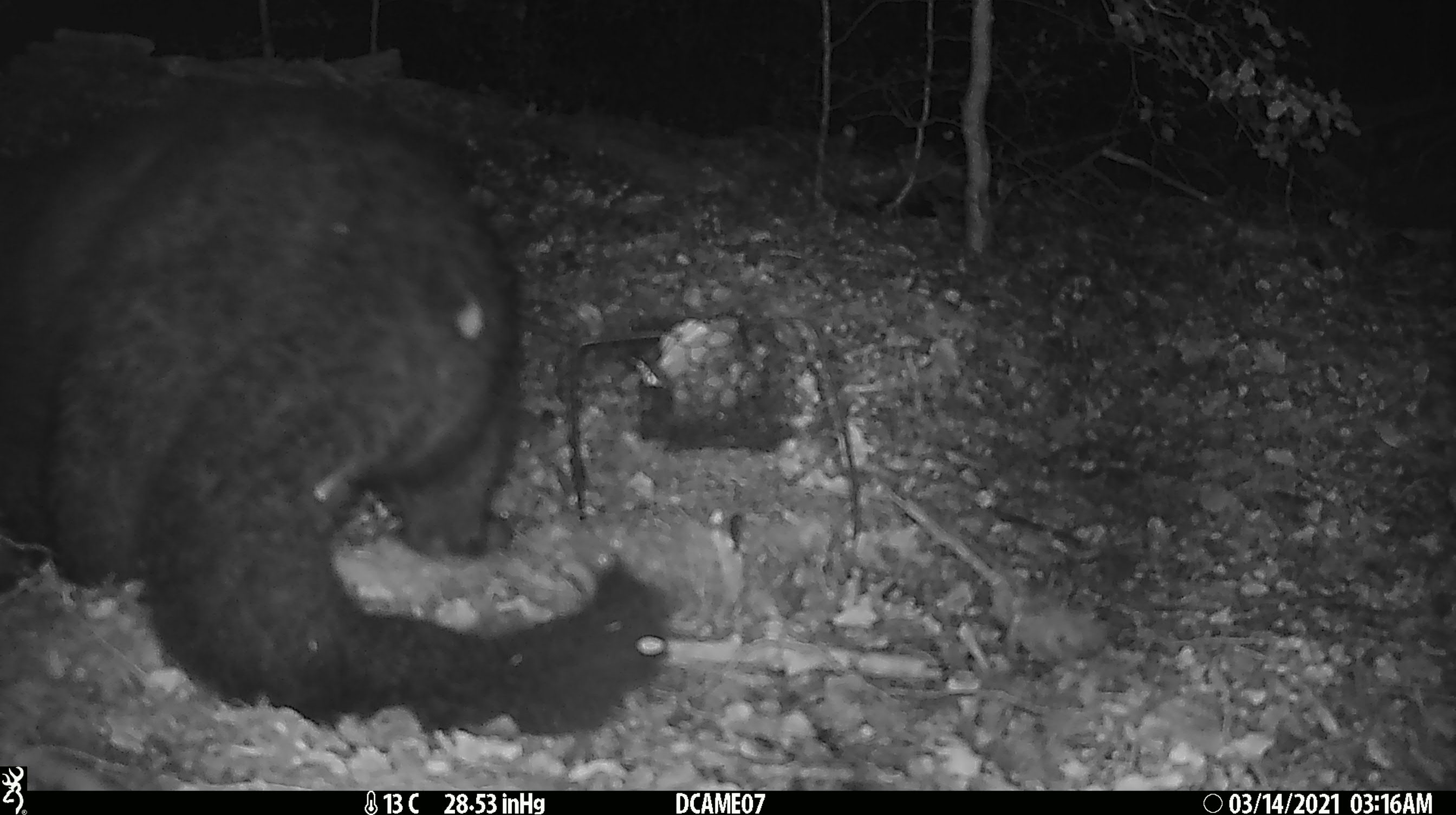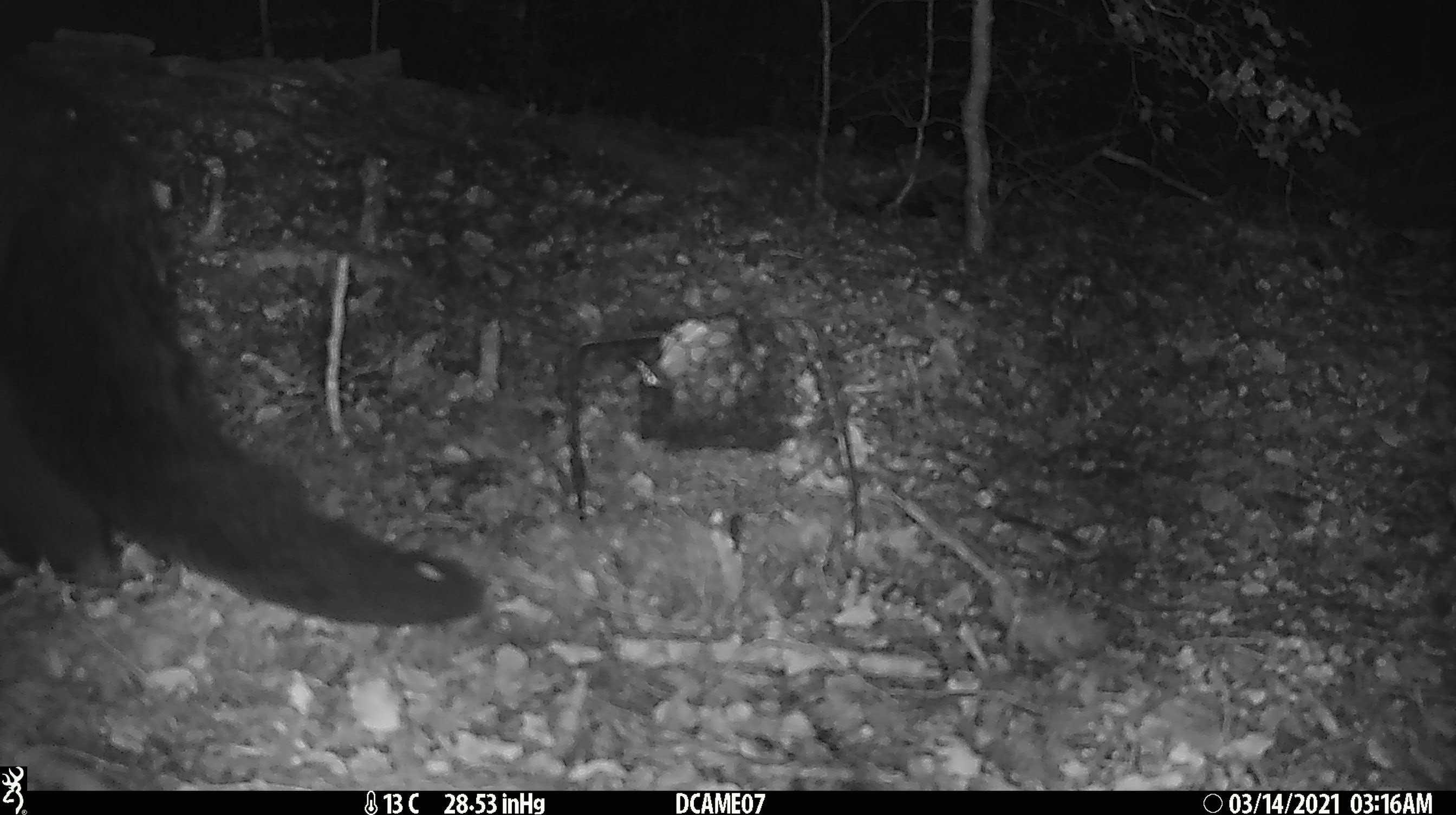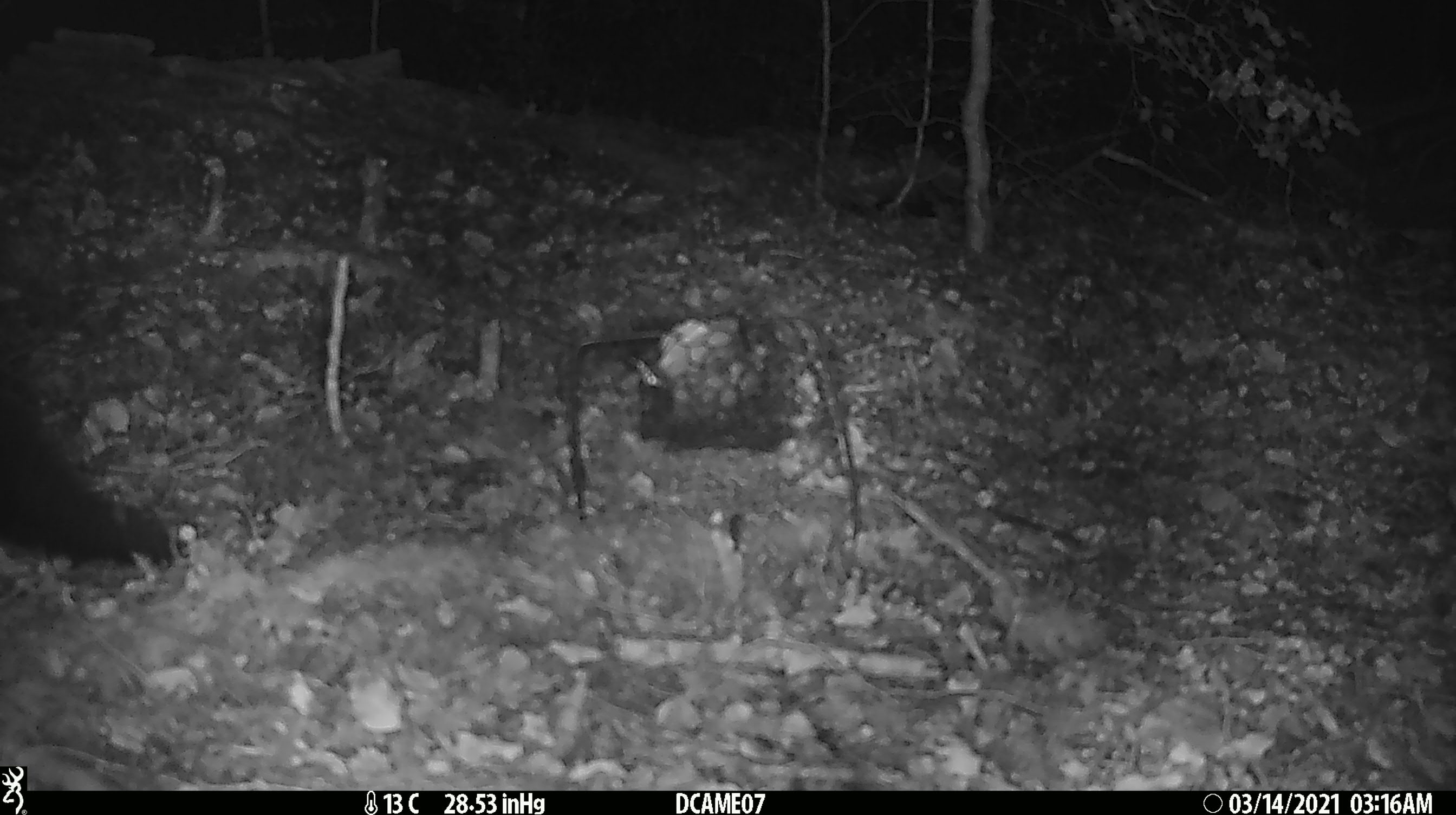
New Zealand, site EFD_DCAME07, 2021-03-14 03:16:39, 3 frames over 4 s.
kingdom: Animalia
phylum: Chordata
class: Mammalia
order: Diprotodontia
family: Phalangeridae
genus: Trichosurus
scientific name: Trichosurus vulpecula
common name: common brushtail possum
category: possum